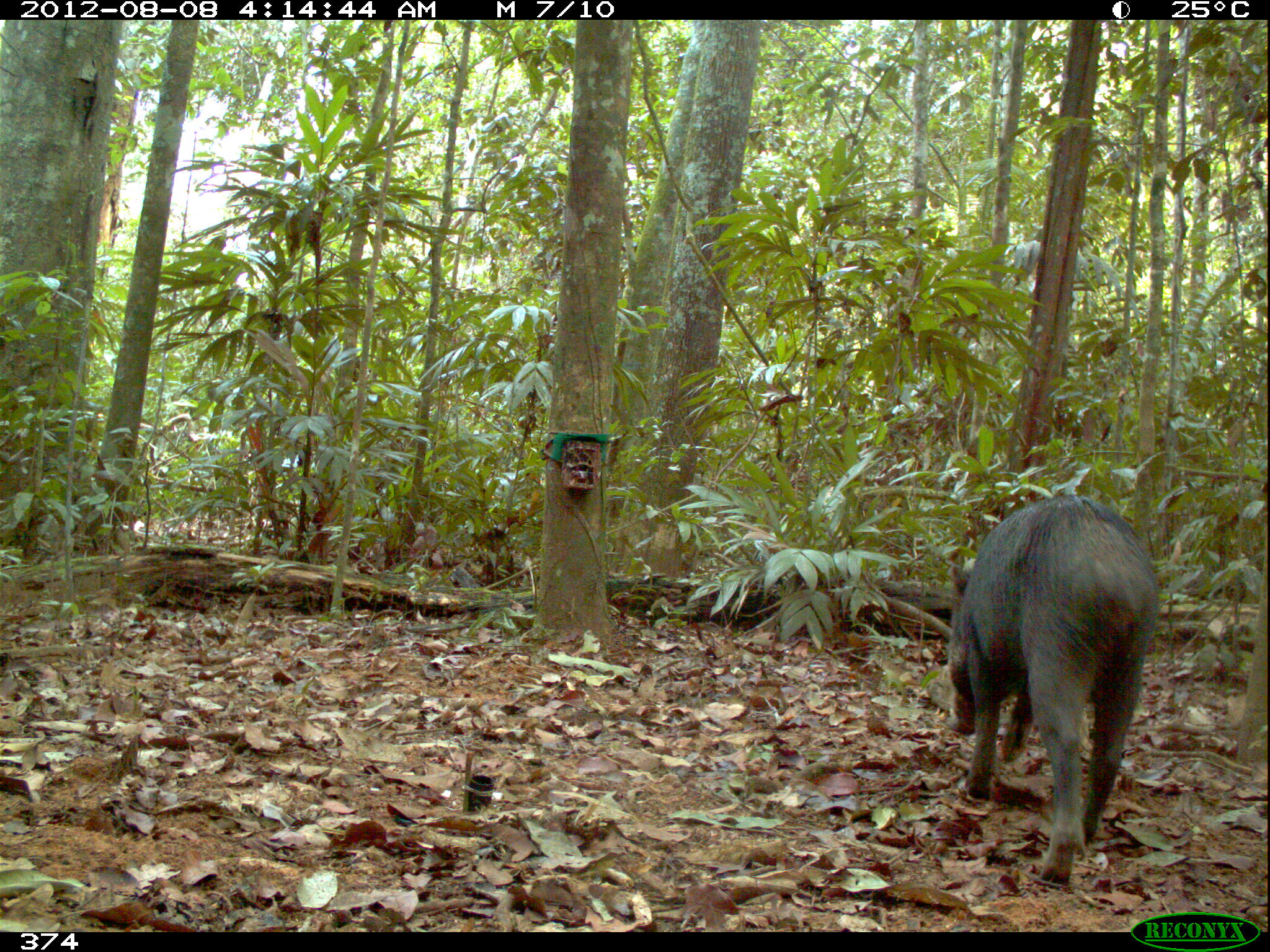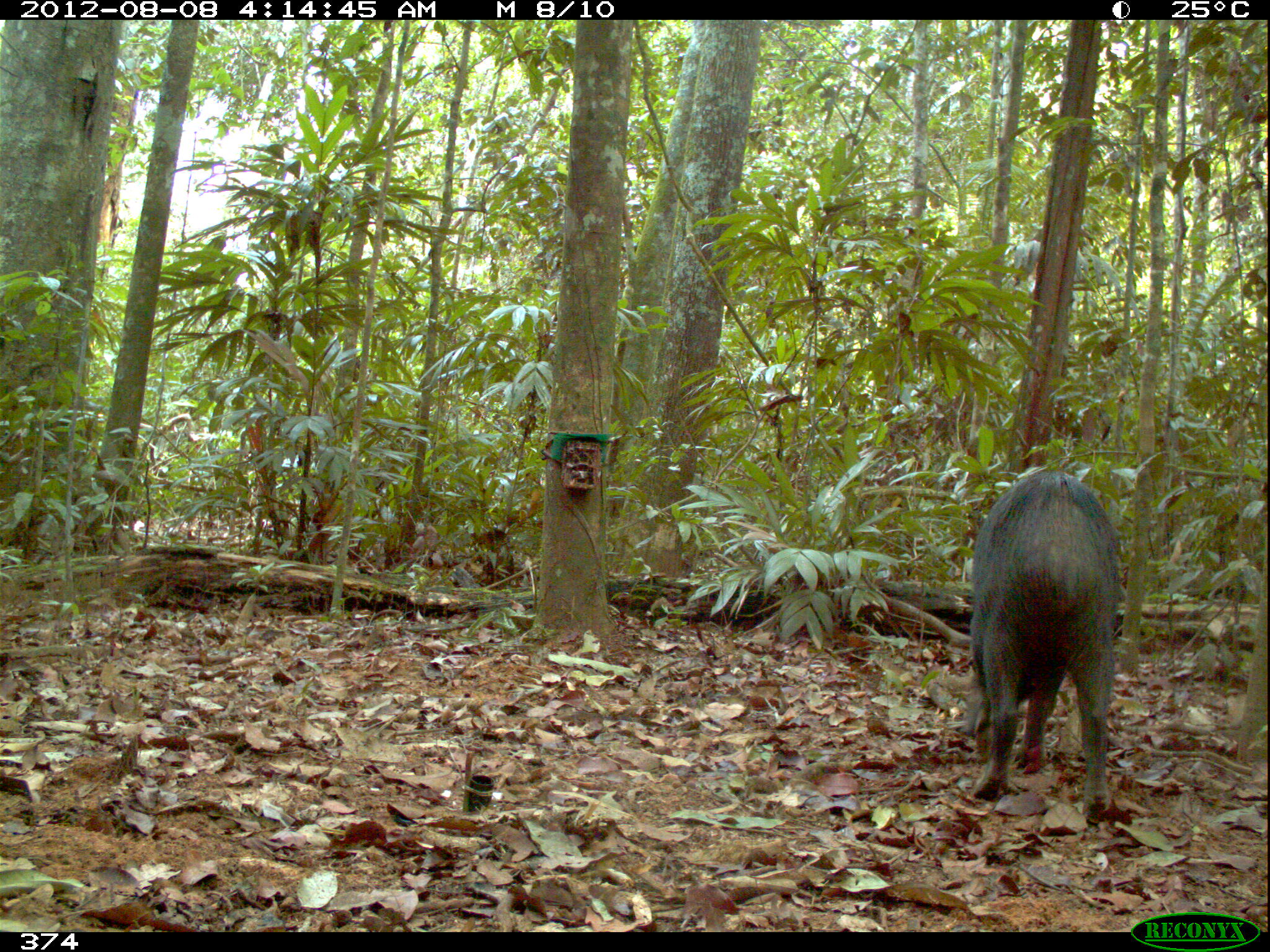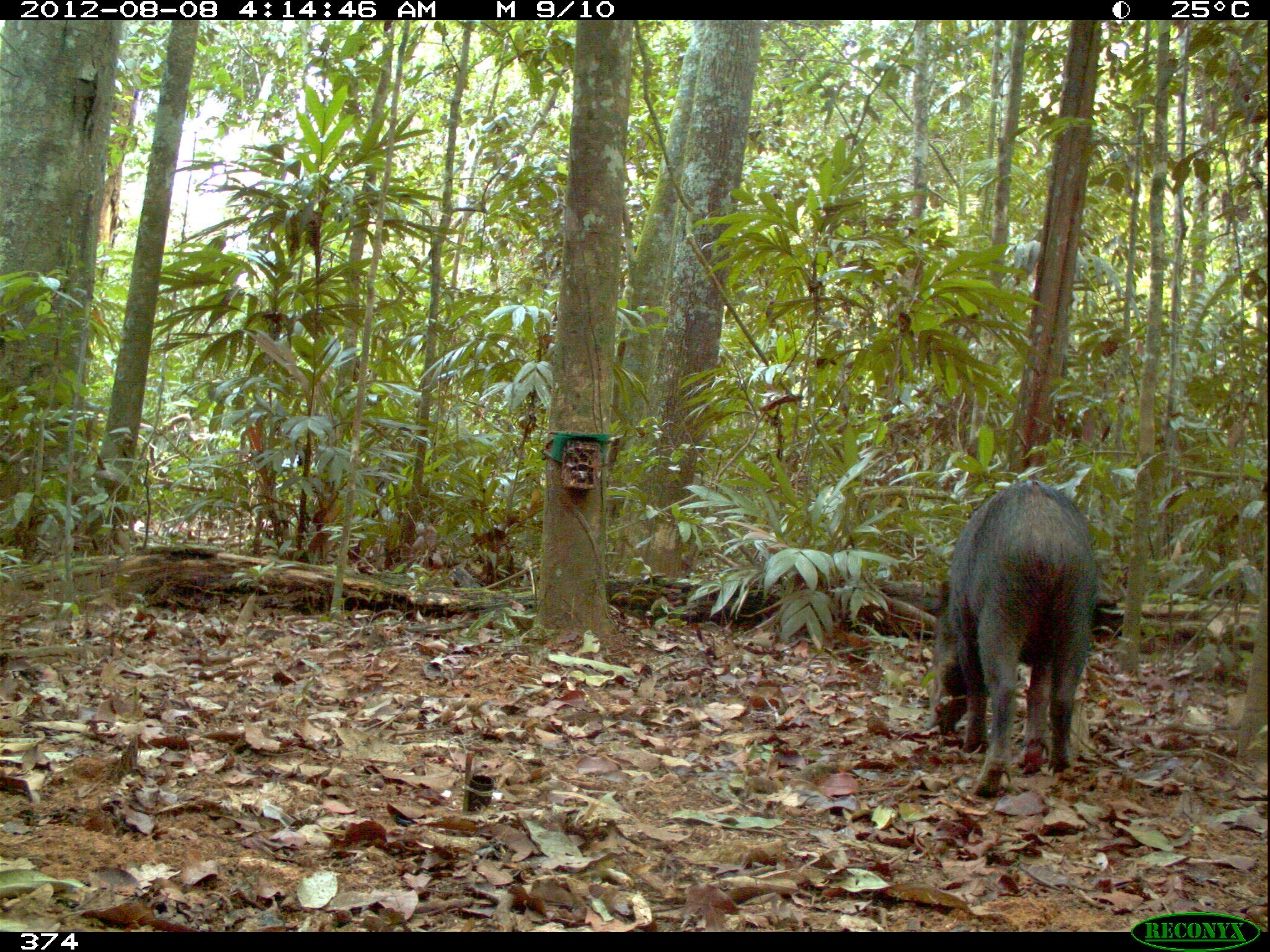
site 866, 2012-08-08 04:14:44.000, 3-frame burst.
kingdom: Animalia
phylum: Chordata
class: Mammalia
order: Artiodactyla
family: Tayassuidae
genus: Tayassu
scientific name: Tayassu pecari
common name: white-lipped peccary